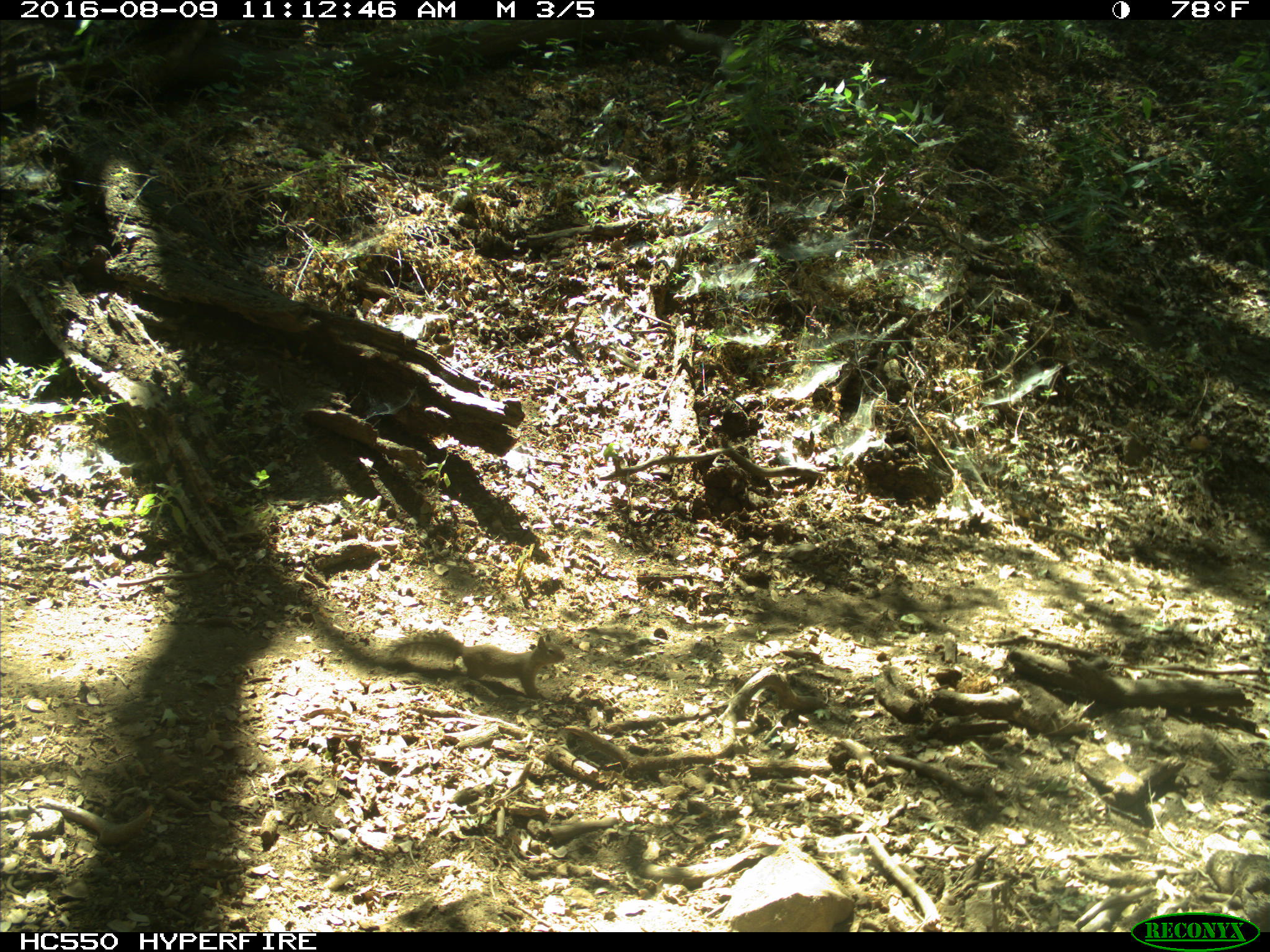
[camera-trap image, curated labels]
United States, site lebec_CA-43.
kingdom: Animalia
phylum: Chordata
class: Mammalia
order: Rodentia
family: Sciuridae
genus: Otospermophilus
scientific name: Otospermophilus beecheyi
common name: california ground squirrel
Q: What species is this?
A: Otospermophilus beecheyi (california ground squirrel).